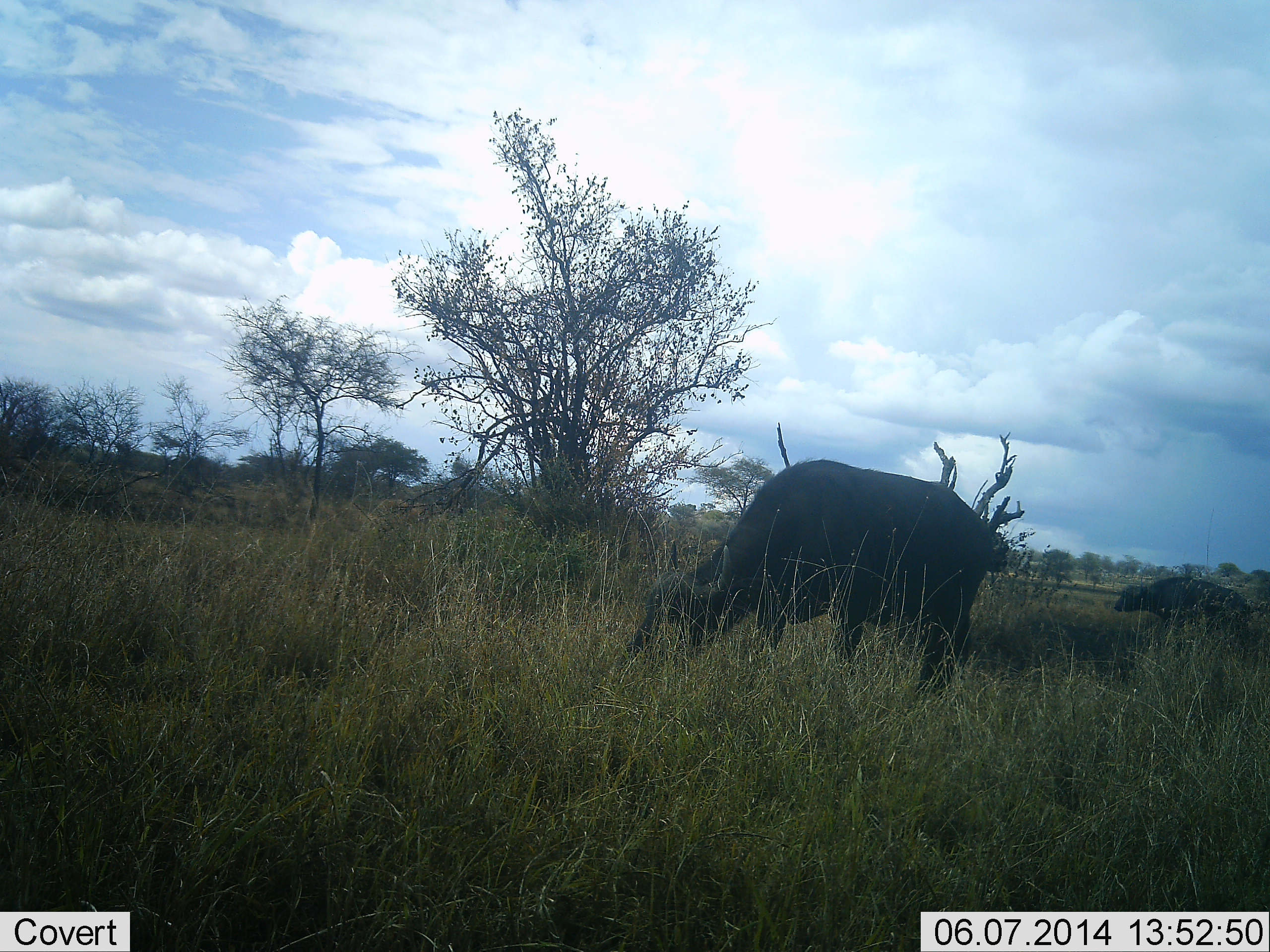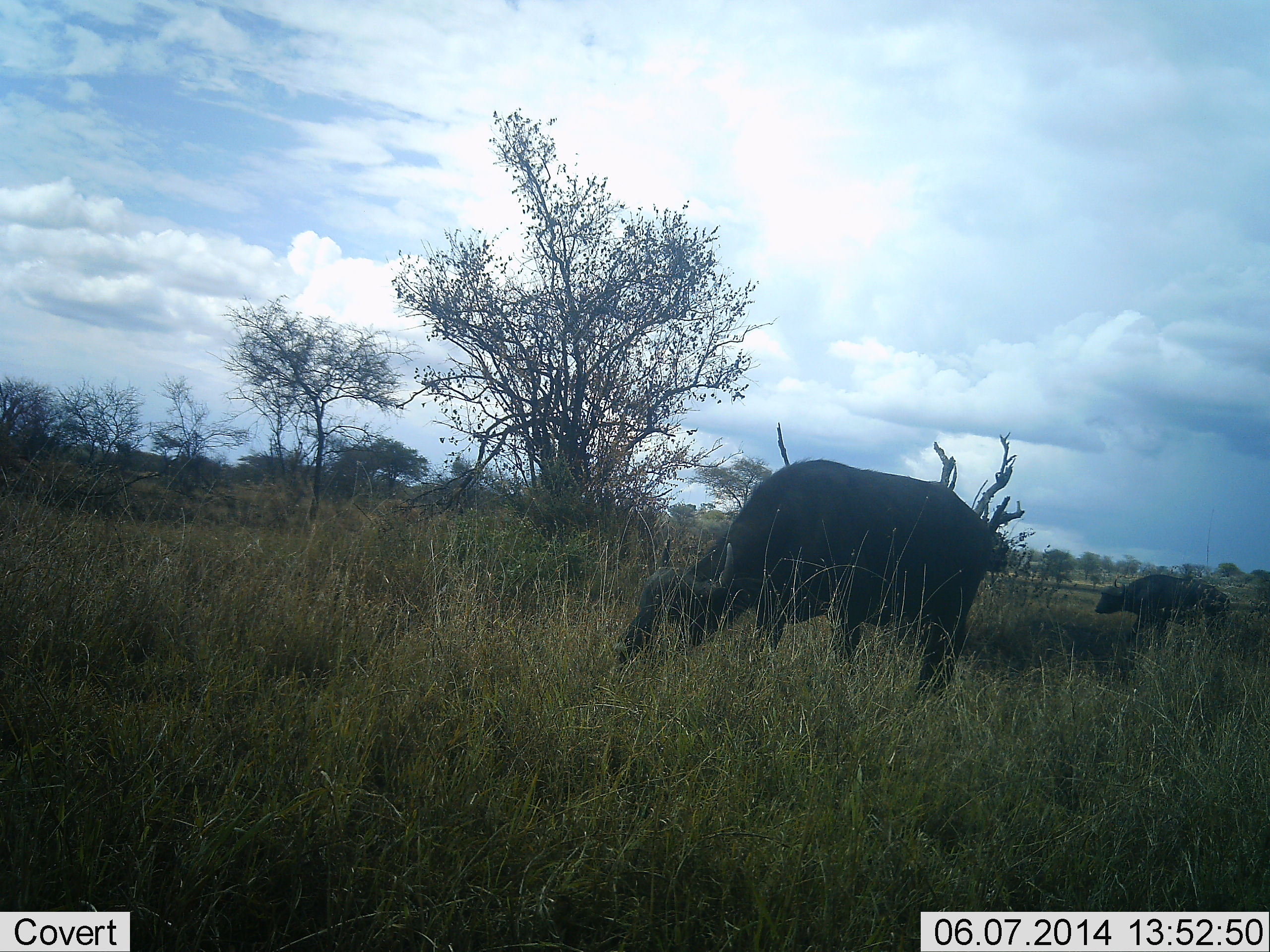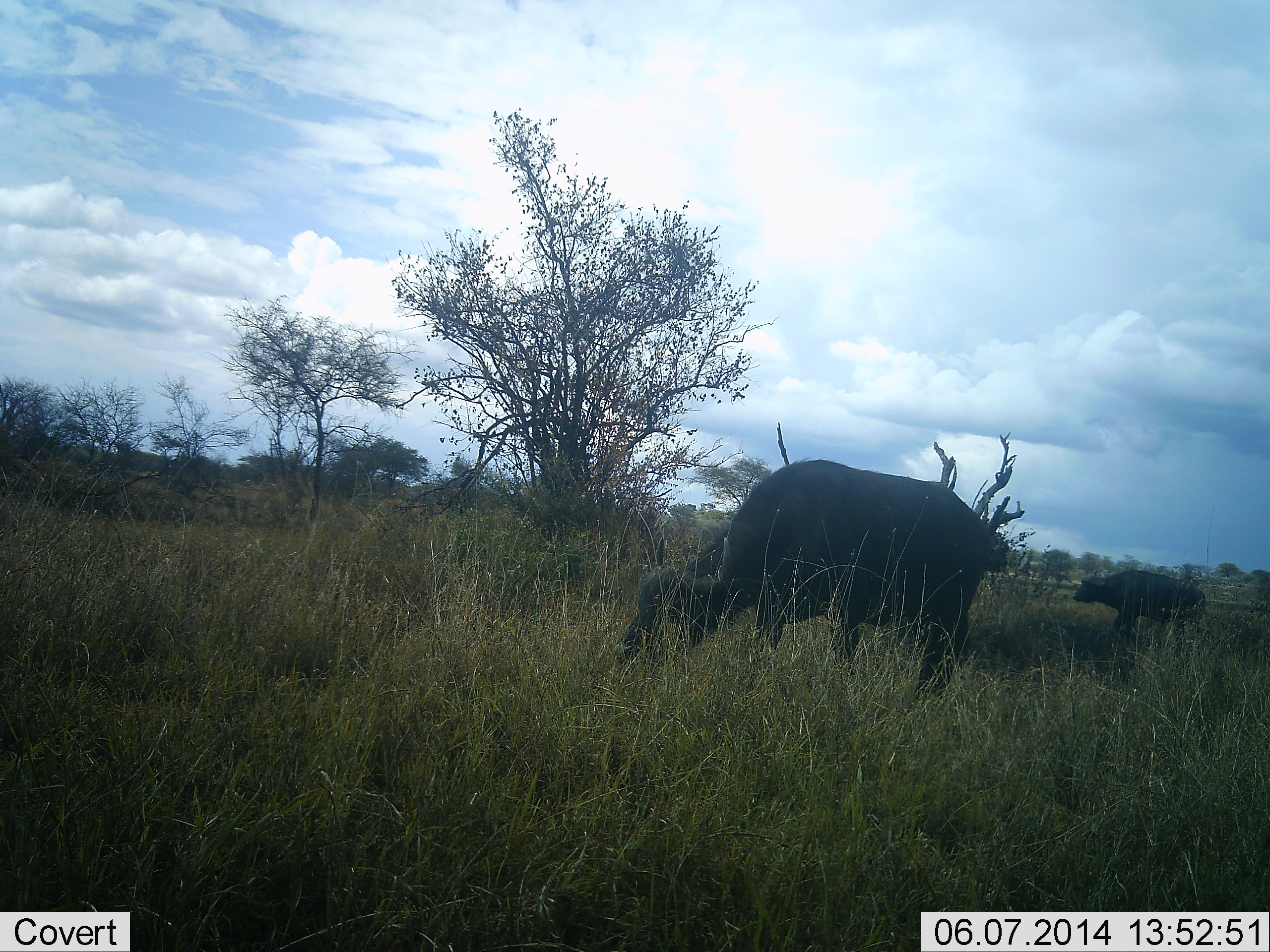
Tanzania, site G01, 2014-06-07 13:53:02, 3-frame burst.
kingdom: Animalia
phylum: Chordata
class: Mammalia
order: Artiodactyla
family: Bovidae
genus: Syncerus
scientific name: Syncerus caffer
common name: cape buffalo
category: buffalo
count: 2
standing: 10%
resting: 0%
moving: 50%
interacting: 0%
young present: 0%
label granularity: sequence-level